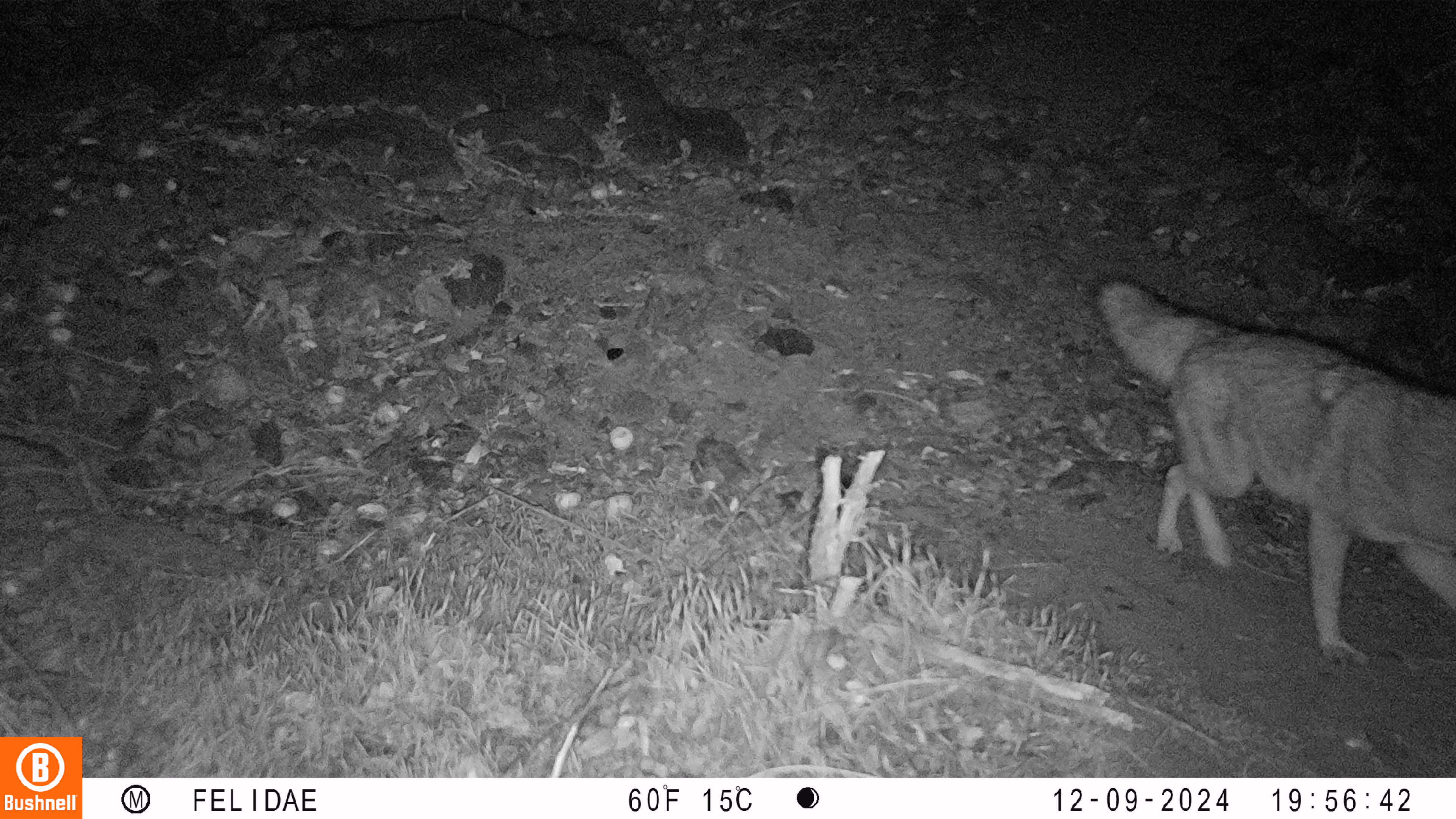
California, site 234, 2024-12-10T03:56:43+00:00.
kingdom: Animalia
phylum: Chordata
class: Mammalia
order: Carnivora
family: Canidae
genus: Canis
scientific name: Canis latrans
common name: coyote